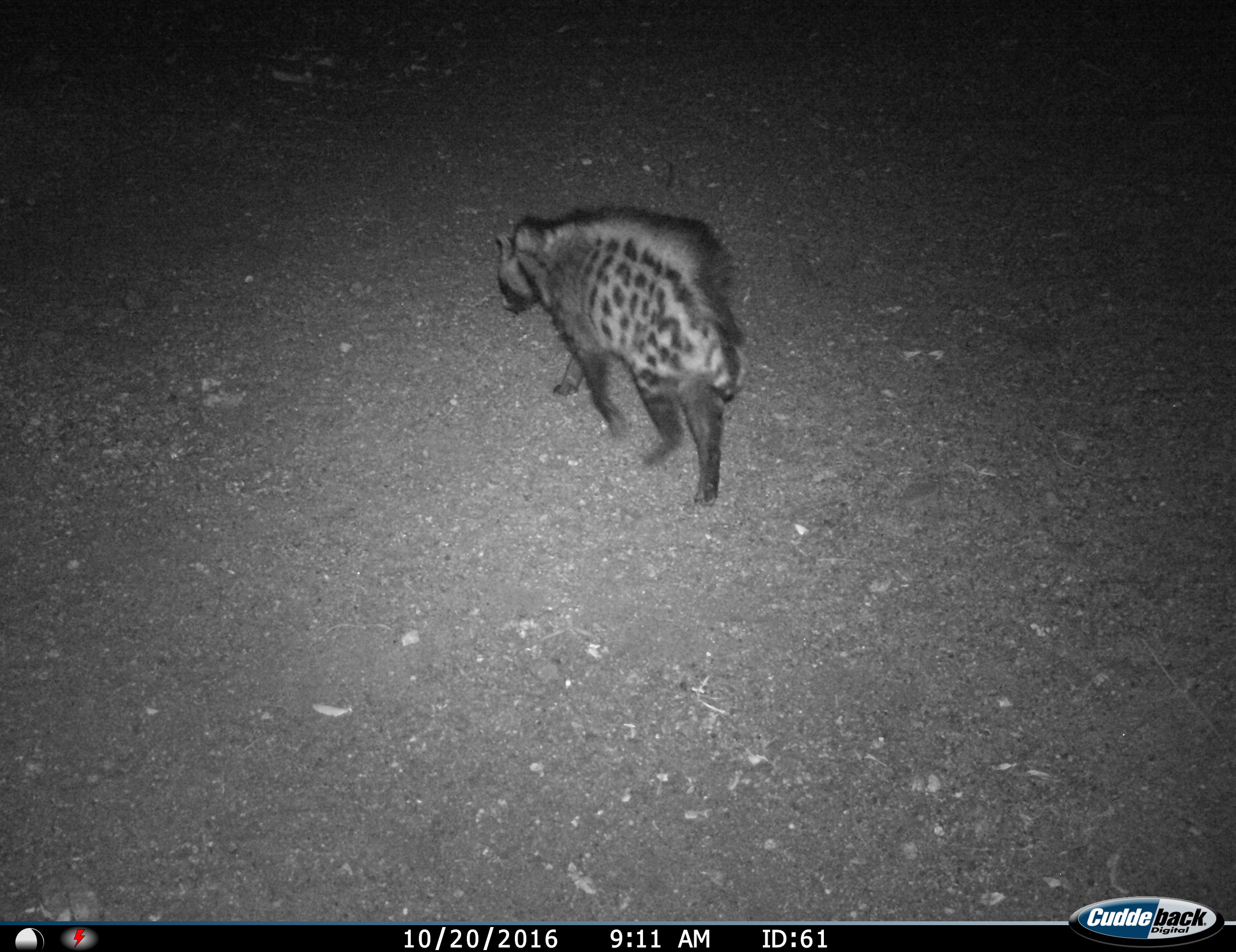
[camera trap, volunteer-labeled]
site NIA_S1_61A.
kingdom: Animalia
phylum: Chordata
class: Mammalia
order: Carnivora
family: Viverridae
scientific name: Viverridae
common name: civet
Civet (Viverridae), count 1. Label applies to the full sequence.